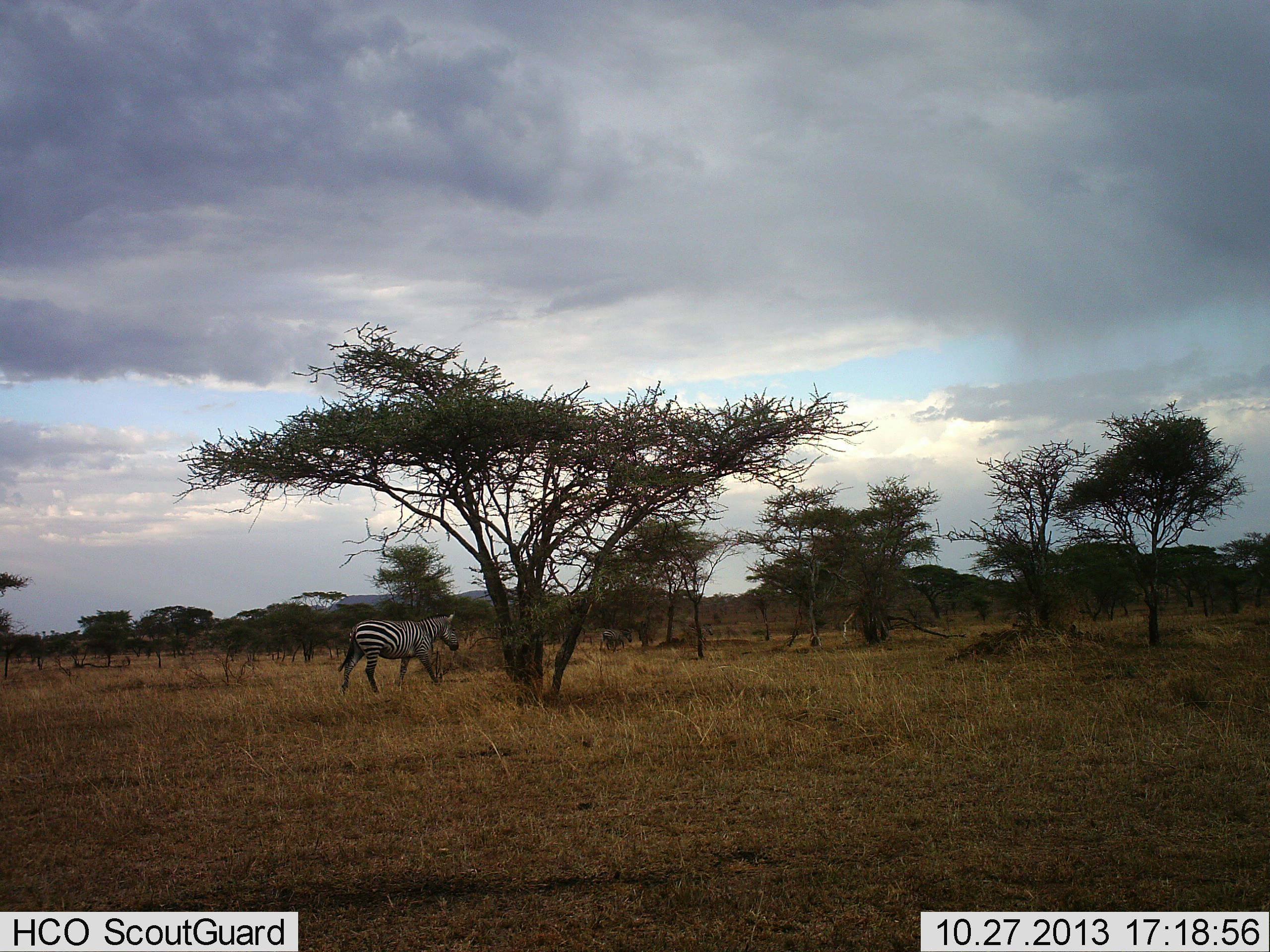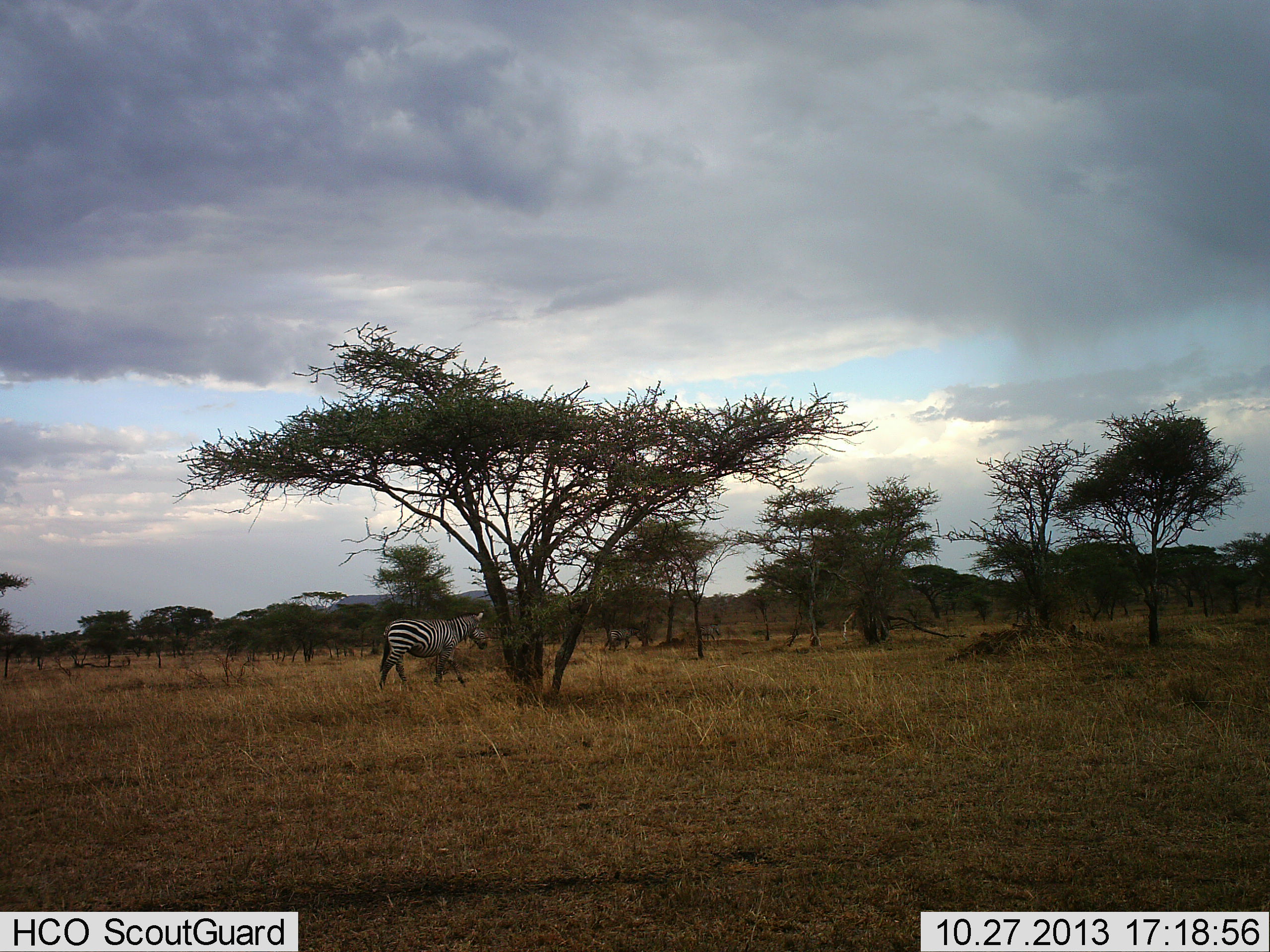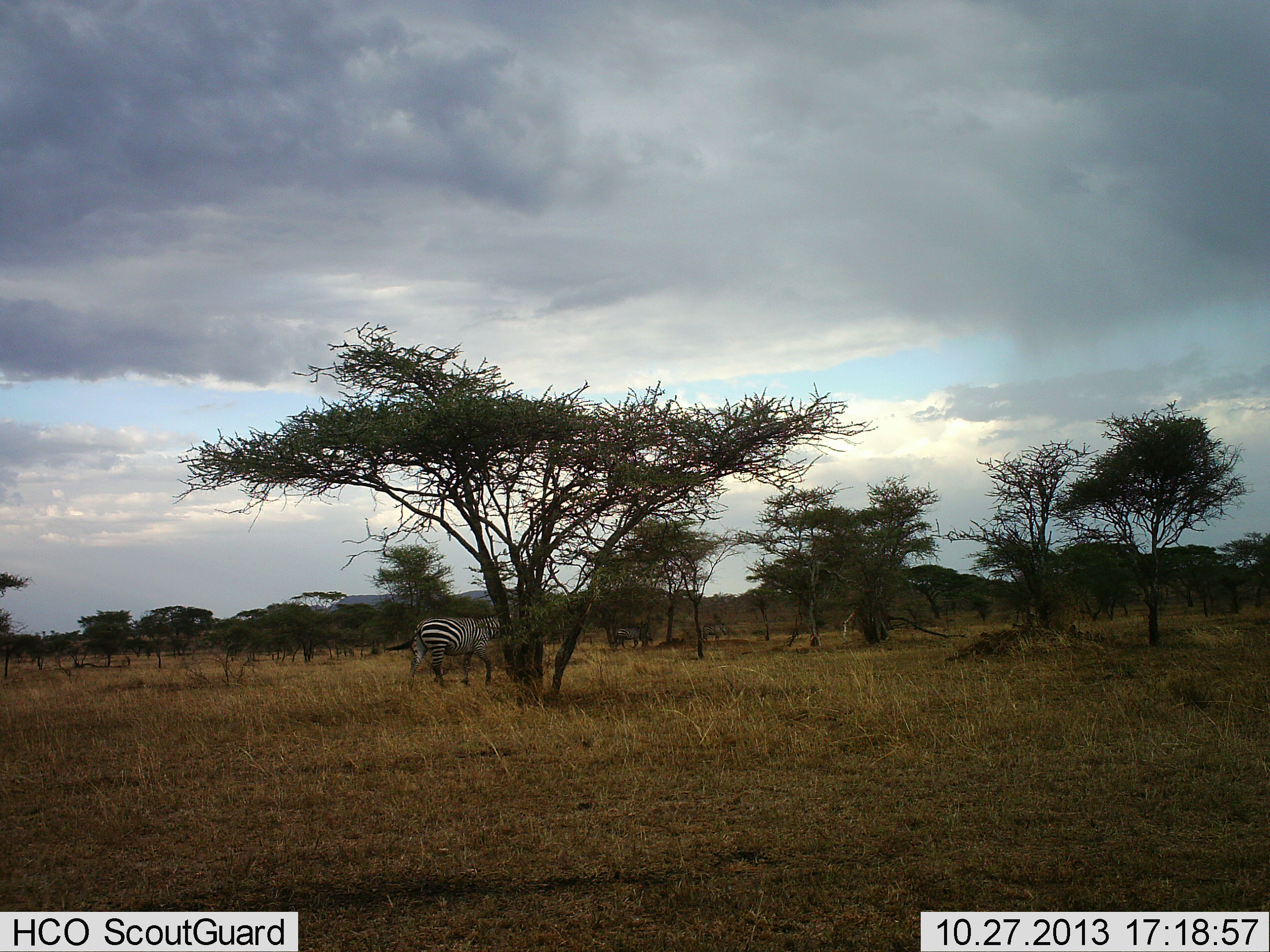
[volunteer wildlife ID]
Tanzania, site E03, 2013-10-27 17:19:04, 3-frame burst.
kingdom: Animalia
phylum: Chordata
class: Mammalia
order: Perissodactyla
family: Equidae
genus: Equus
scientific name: Equus quagga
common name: plains zebra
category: zebra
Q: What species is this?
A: Zebra (plains zebra) (Equus quagga).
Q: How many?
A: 1.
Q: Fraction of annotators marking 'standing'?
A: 0%.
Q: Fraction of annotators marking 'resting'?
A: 0%.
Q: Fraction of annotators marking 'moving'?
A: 100%.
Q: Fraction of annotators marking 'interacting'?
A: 0%.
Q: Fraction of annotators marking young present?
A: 0%.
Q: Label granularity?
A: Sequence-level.